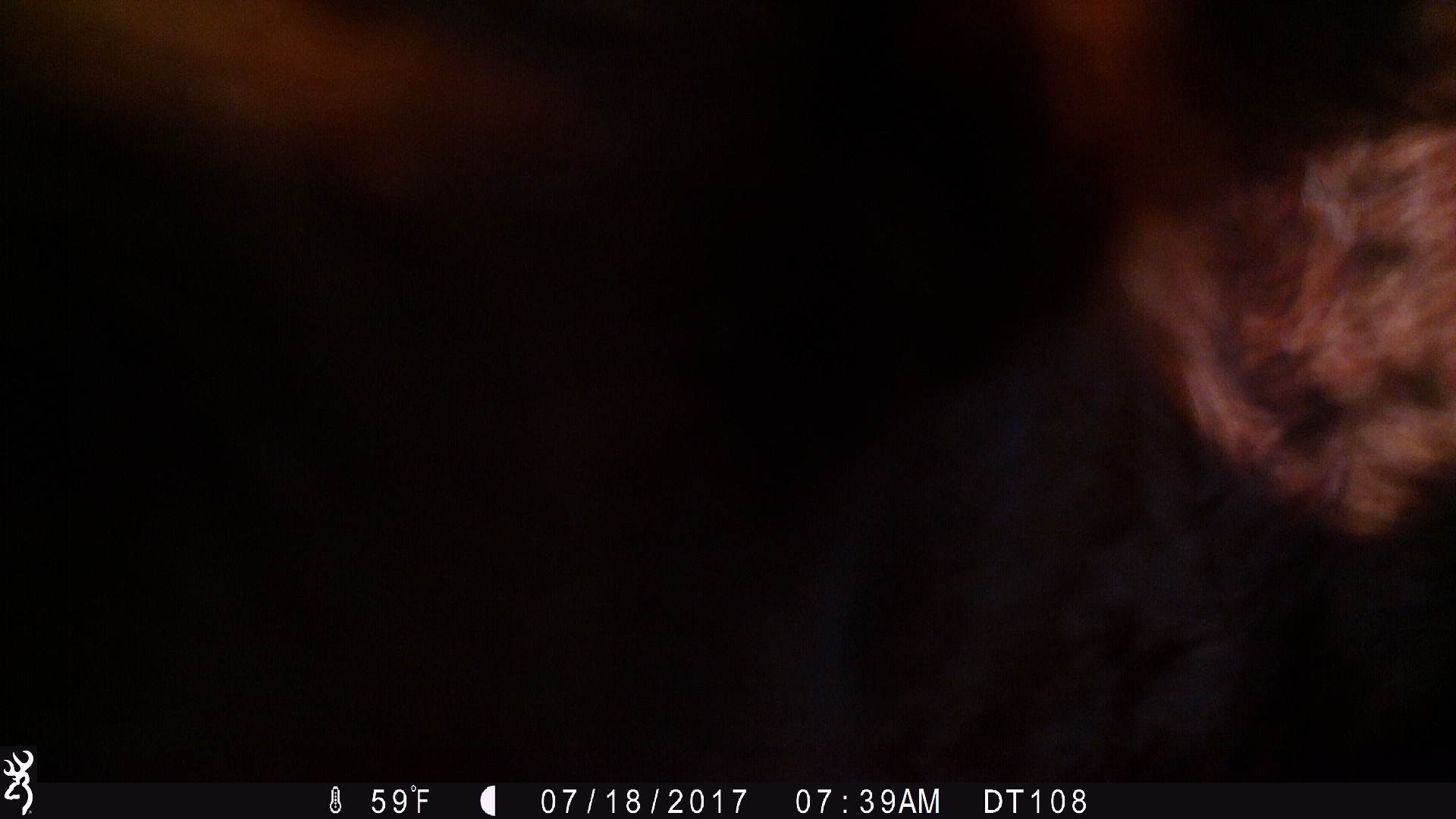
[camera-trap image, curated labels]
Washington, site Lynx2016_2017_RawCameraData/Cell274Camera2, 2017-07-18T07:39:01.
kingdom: Animalia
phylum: Chordata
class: Mammalia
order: Artiodactyla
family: Bovidae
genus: Bos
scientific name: Bos taurus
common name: domestic cattle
Domestic cattle (Bos taurus). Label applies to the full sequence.